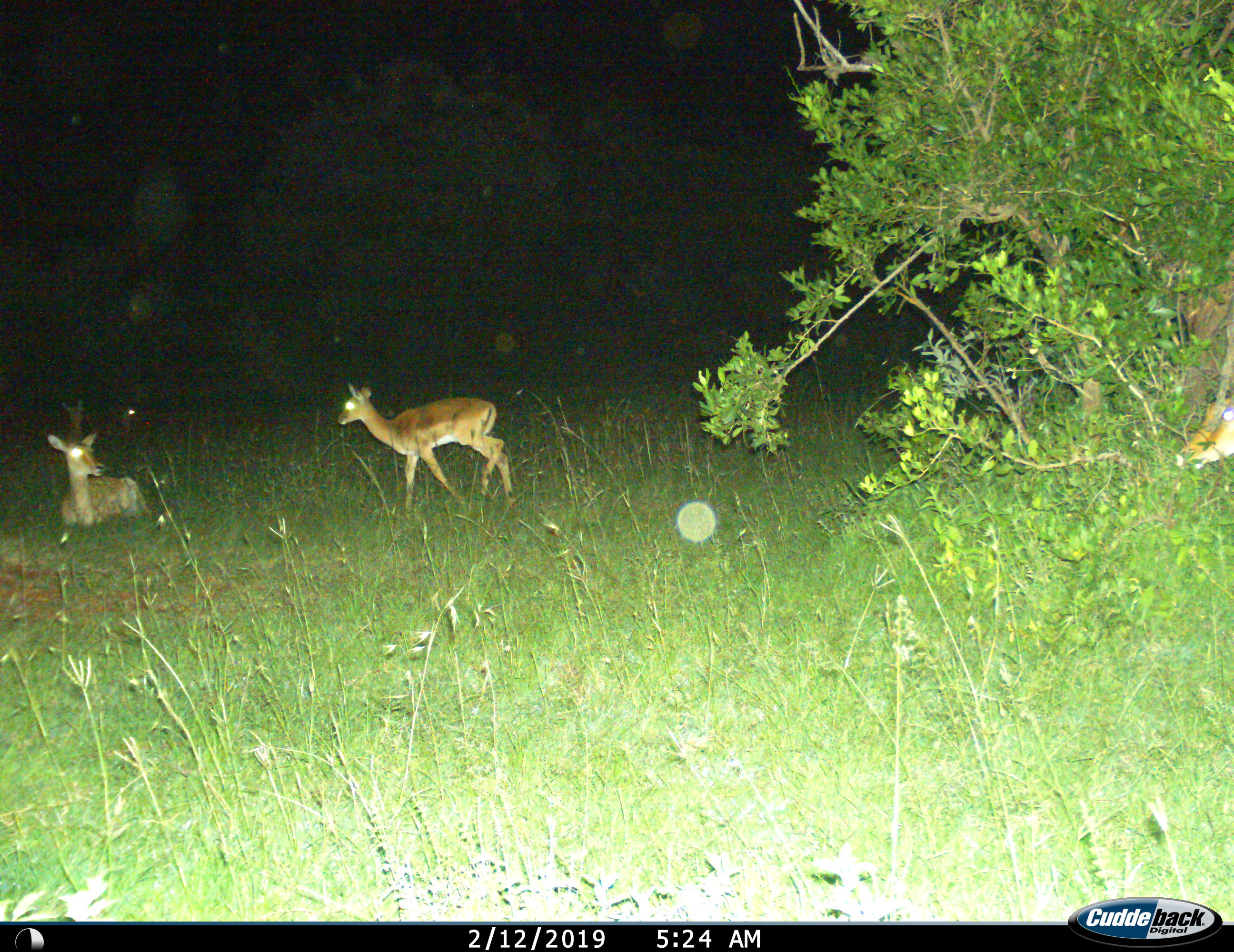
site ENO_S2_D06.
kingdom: Animalia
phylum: Chordata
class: Mammalia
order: Artiodactyla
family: Bovidae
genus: Aepyceros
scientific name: Aepyceros melampus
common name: impala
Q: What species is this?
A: Impala (Aepyceros melampus).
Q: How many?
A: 4.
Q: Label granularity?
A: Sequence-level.